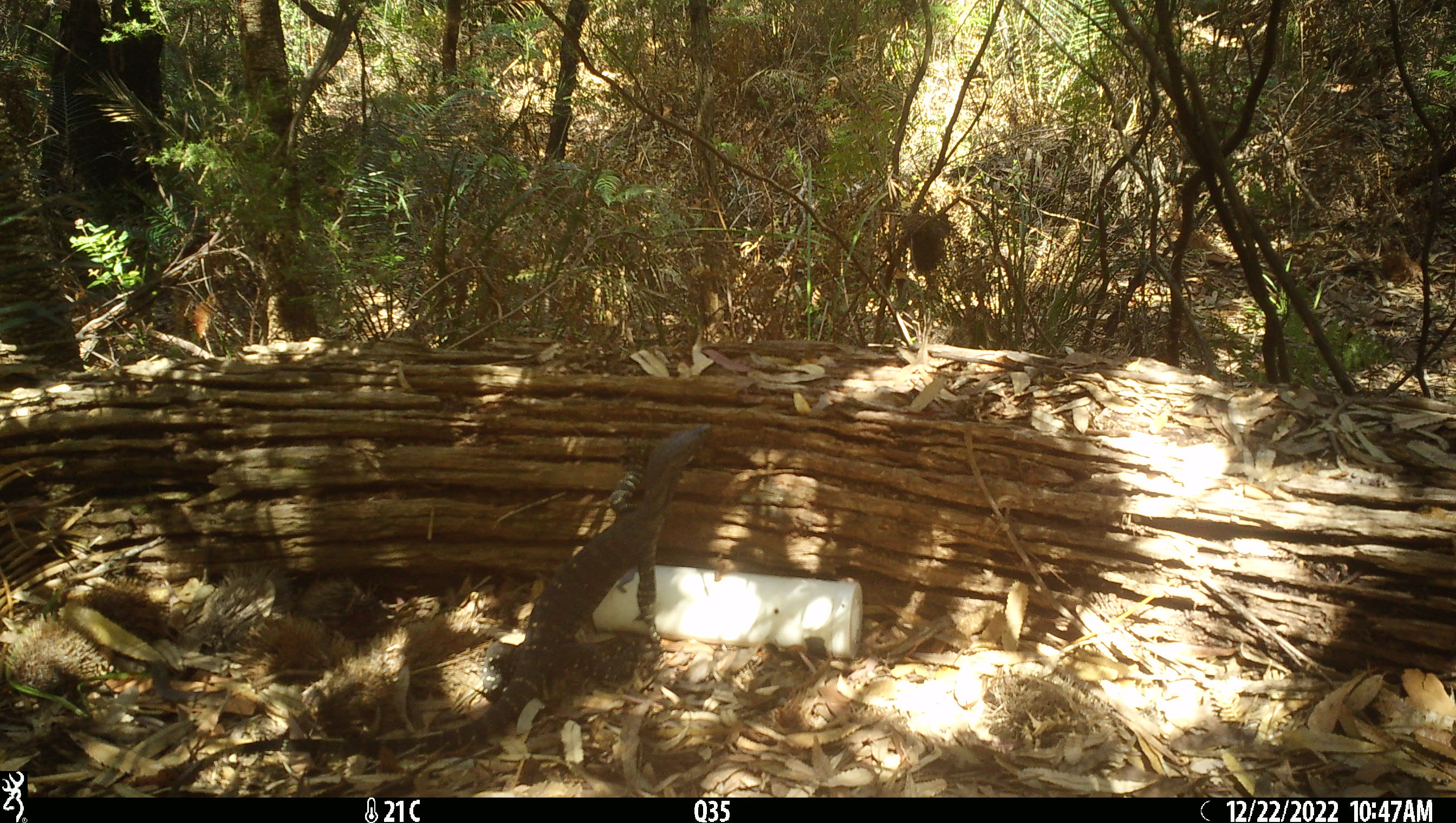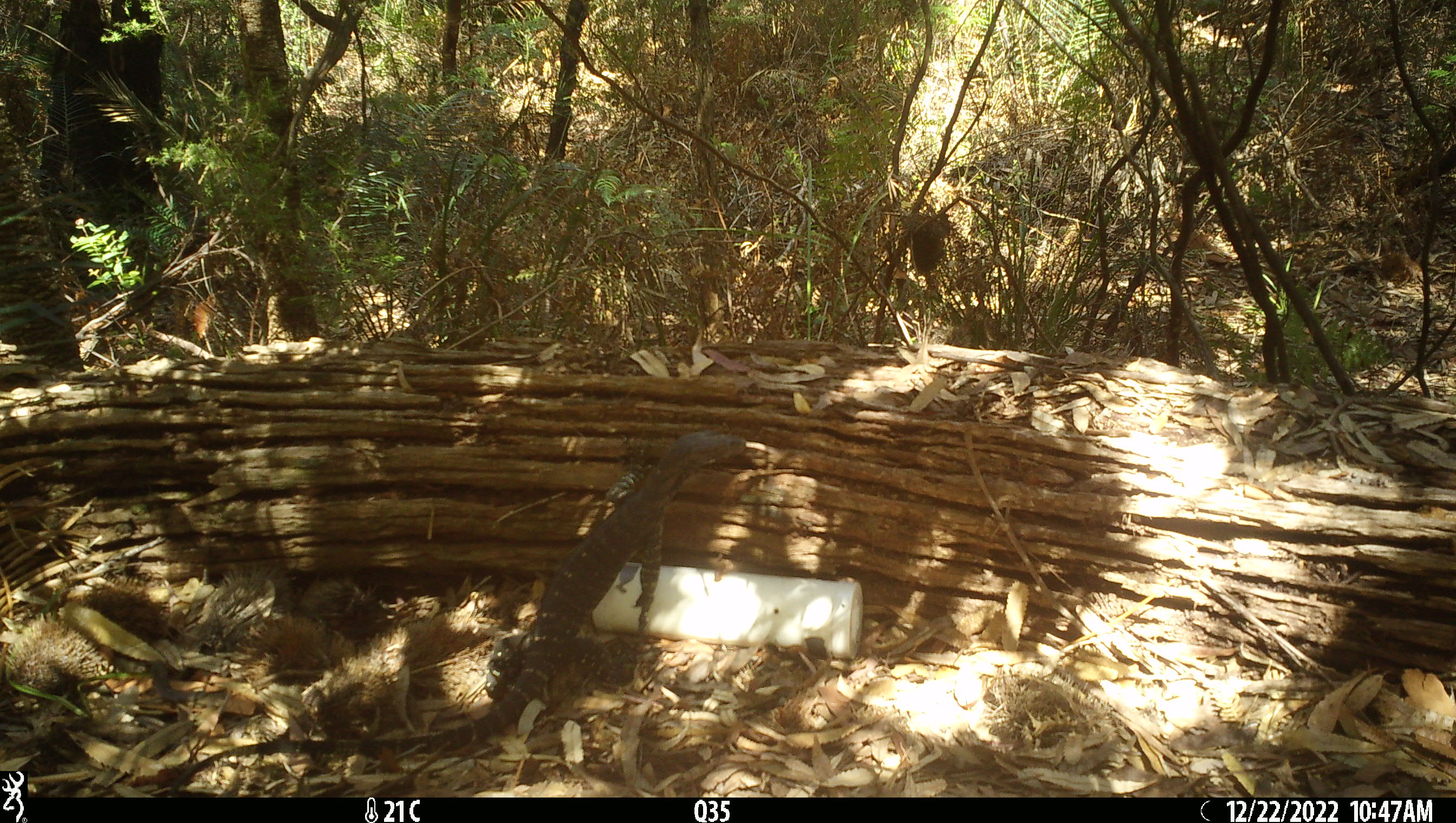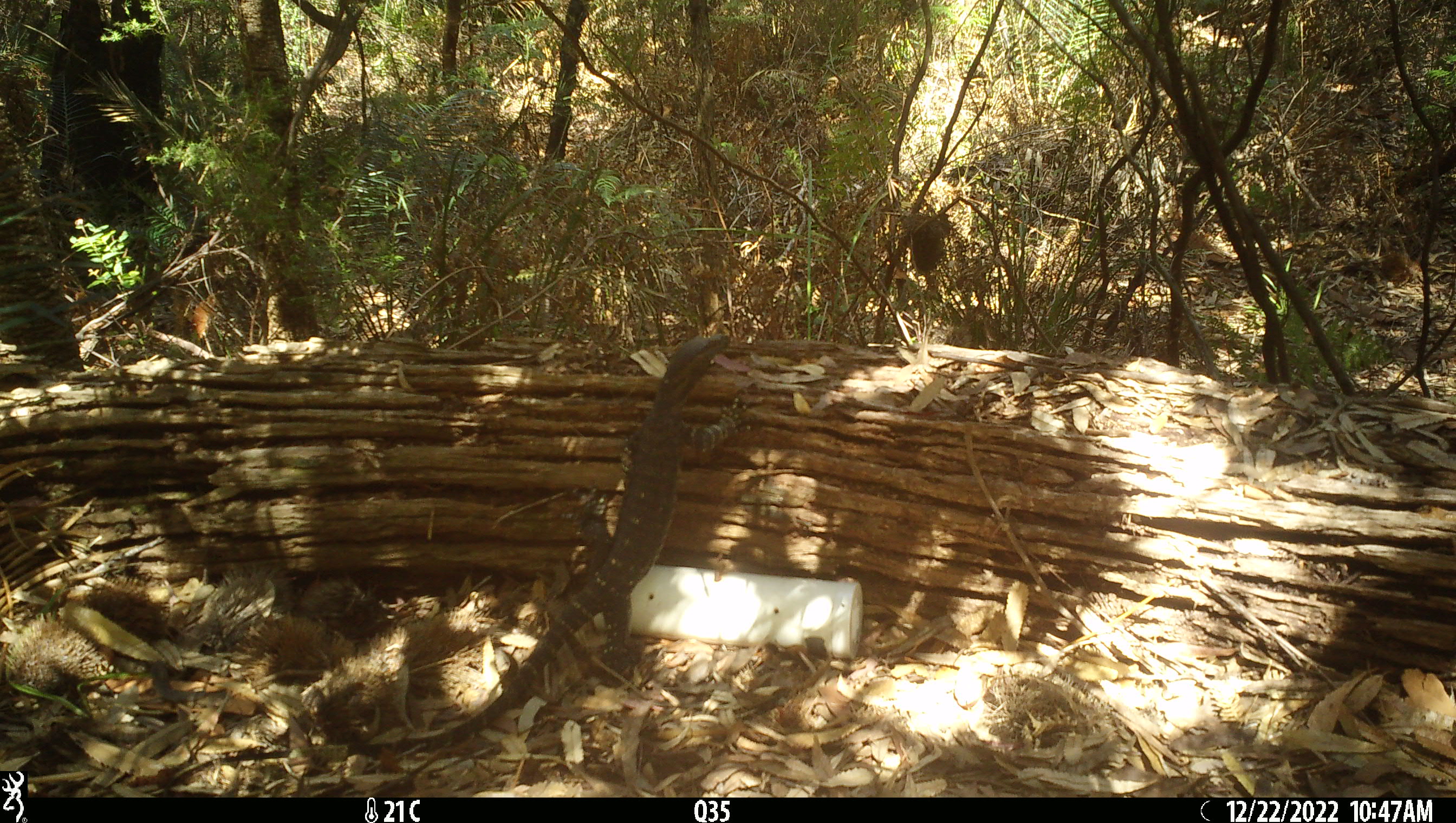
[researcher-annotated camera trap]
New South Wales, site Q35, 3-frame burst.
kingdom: Animalia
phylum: Chordata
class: Reptilia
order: Squamata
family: Varanidae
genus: Varanus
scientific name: Varanus varius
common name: lace monitor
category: goanna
Goanna (lace monitor) (Varanus varius).